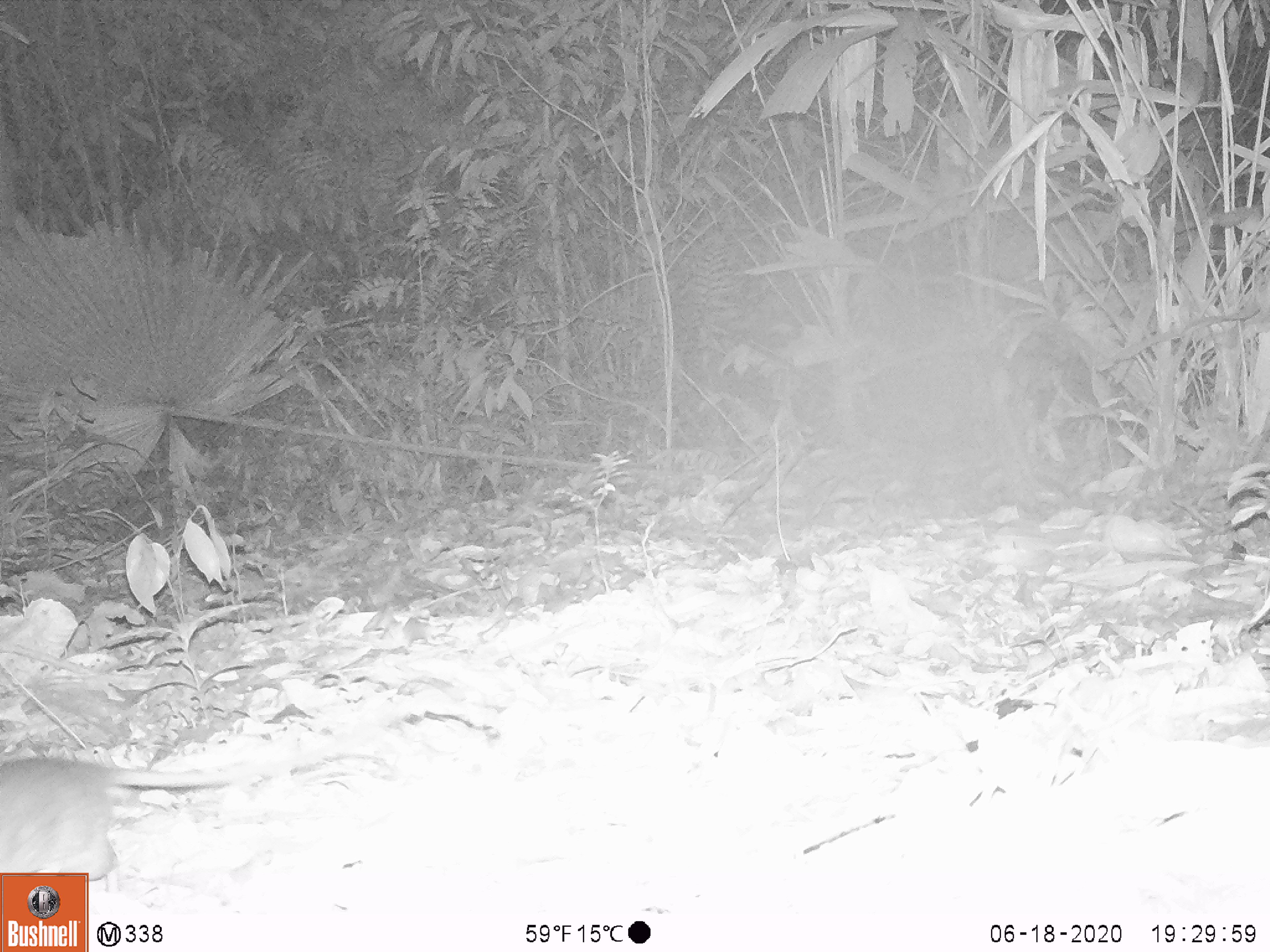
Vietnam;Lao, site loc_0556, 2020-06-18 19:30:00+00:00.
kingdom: Animalia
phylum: Chordata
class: Mammalia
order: Rodentia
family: Muridae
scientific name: Muridae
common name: old-world mice and rats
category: unidentified murid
Unidentified murid (old-world mice and rats) (Muridae). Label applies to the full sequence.